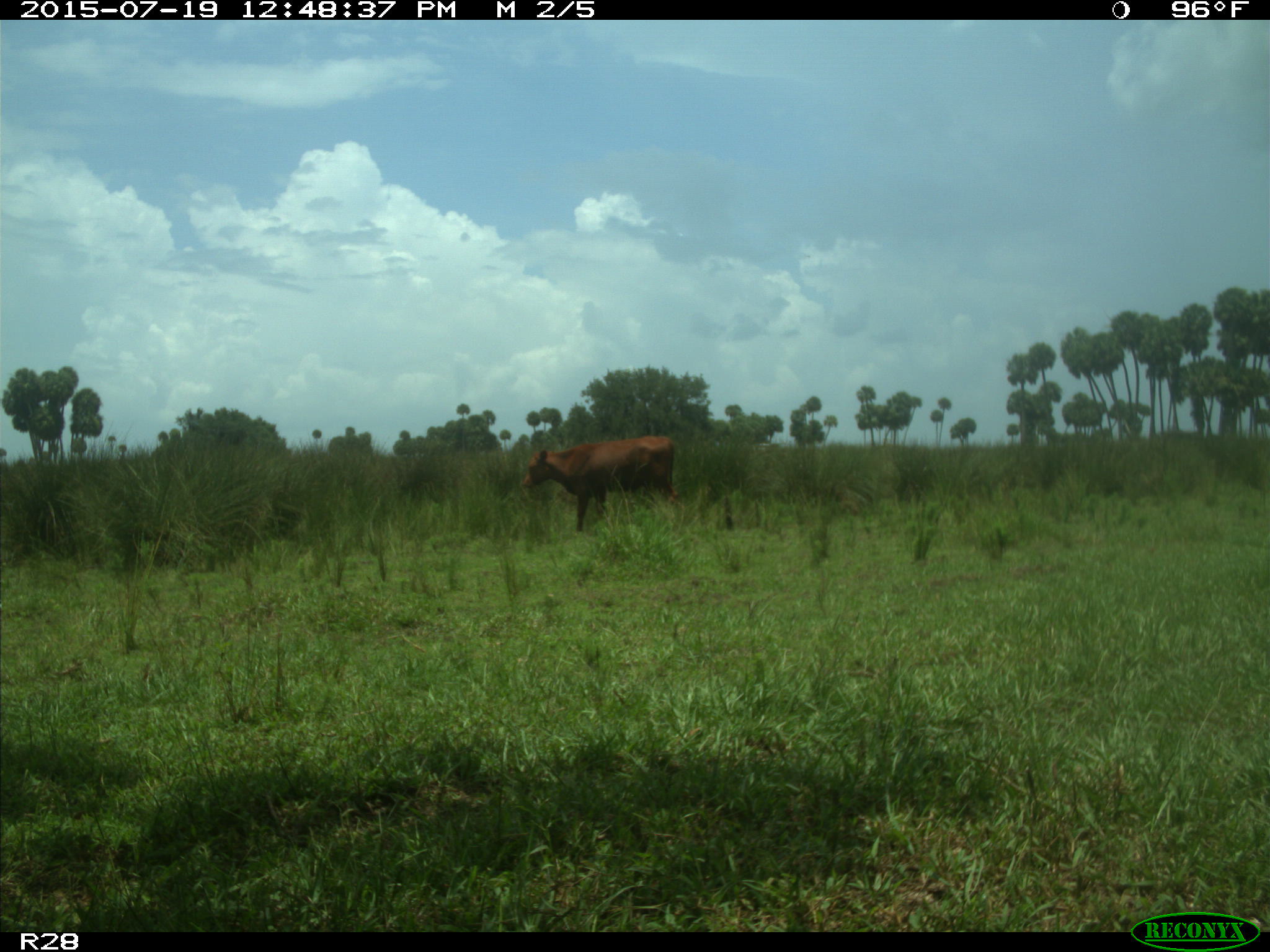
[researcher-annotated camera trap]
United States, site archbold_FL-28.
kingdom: Animalia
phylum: Chordata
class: Mammalia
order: Artiodactyla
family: Bovidae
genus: Bos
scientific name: Bos taurus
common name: domestic cow